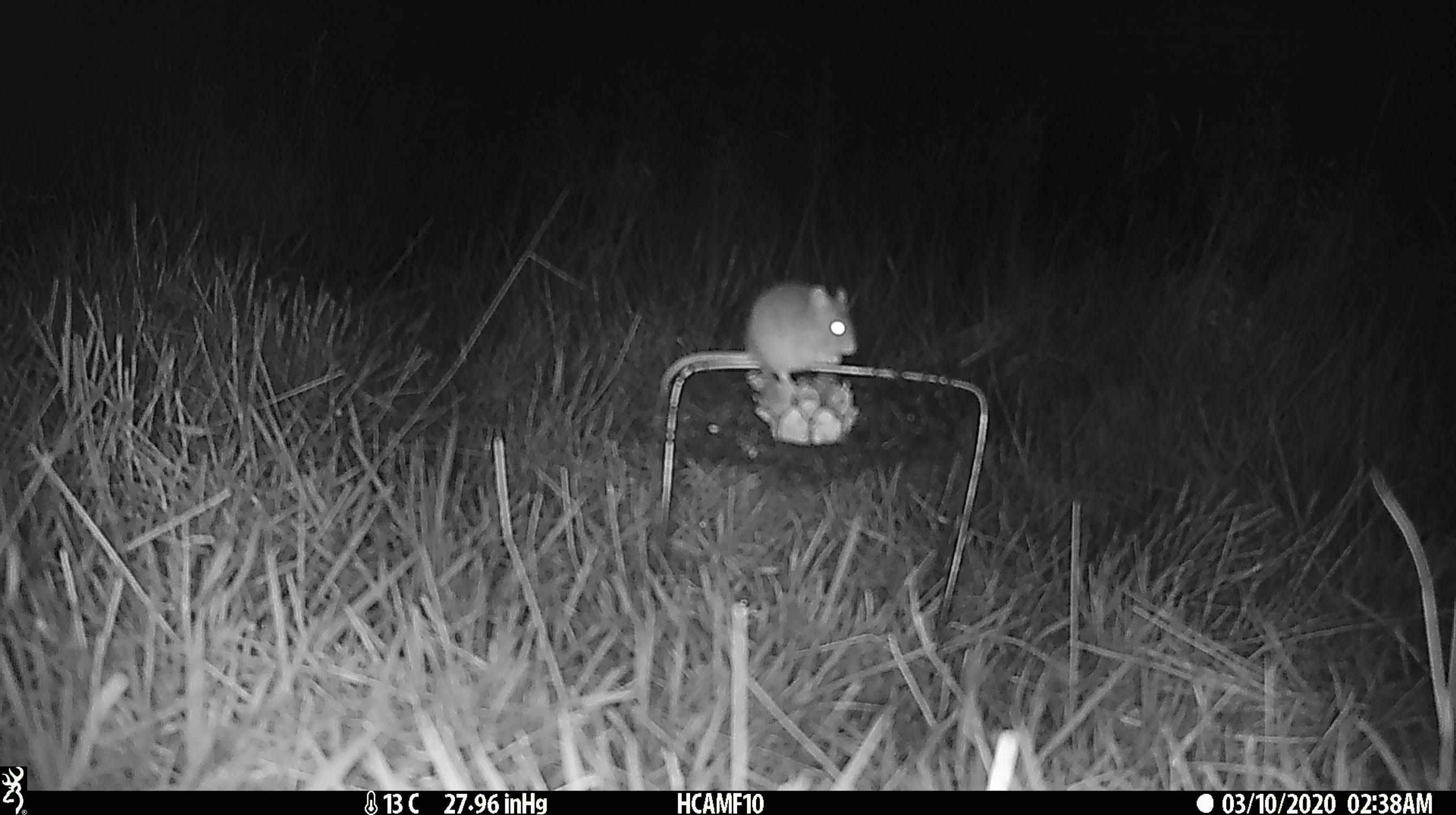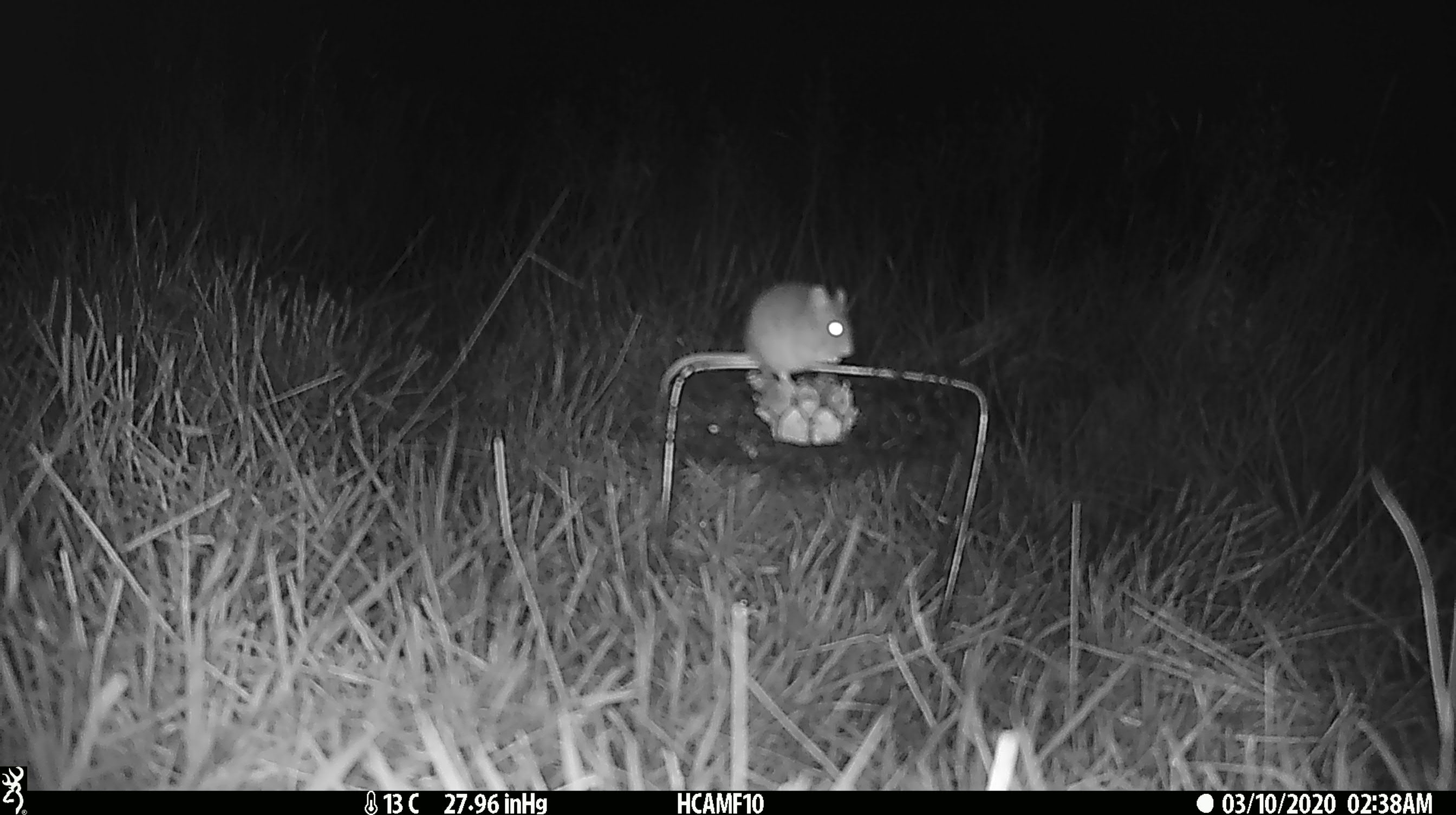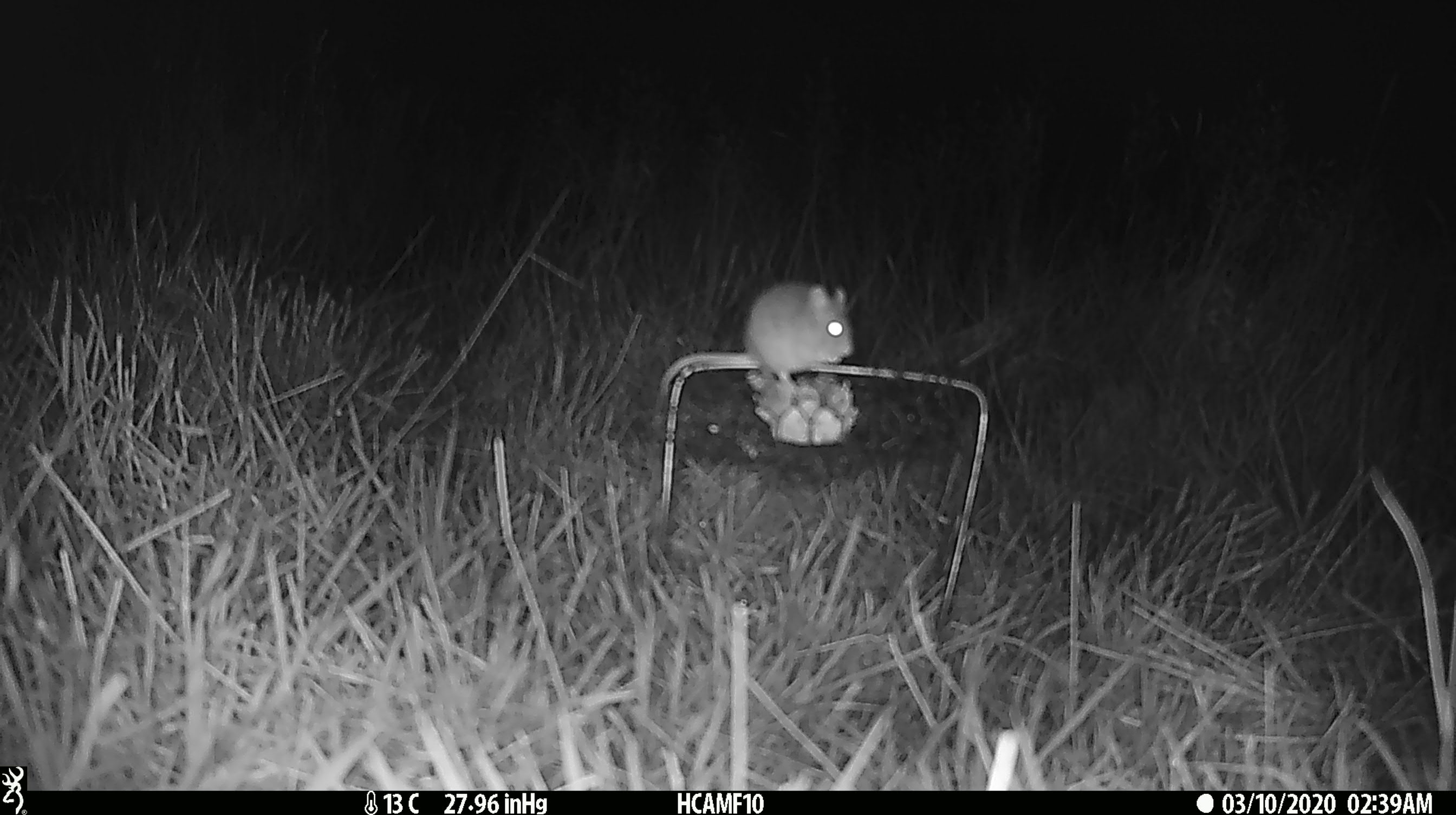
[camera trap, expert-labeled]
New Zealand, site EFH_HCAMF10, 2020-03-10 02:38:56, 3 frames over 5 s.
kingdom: Animalia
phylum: Chordata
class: Mammalia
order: Rodentia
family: Muridae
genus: Mus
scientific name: Mus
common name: mouse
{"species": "mouse (Mus)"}